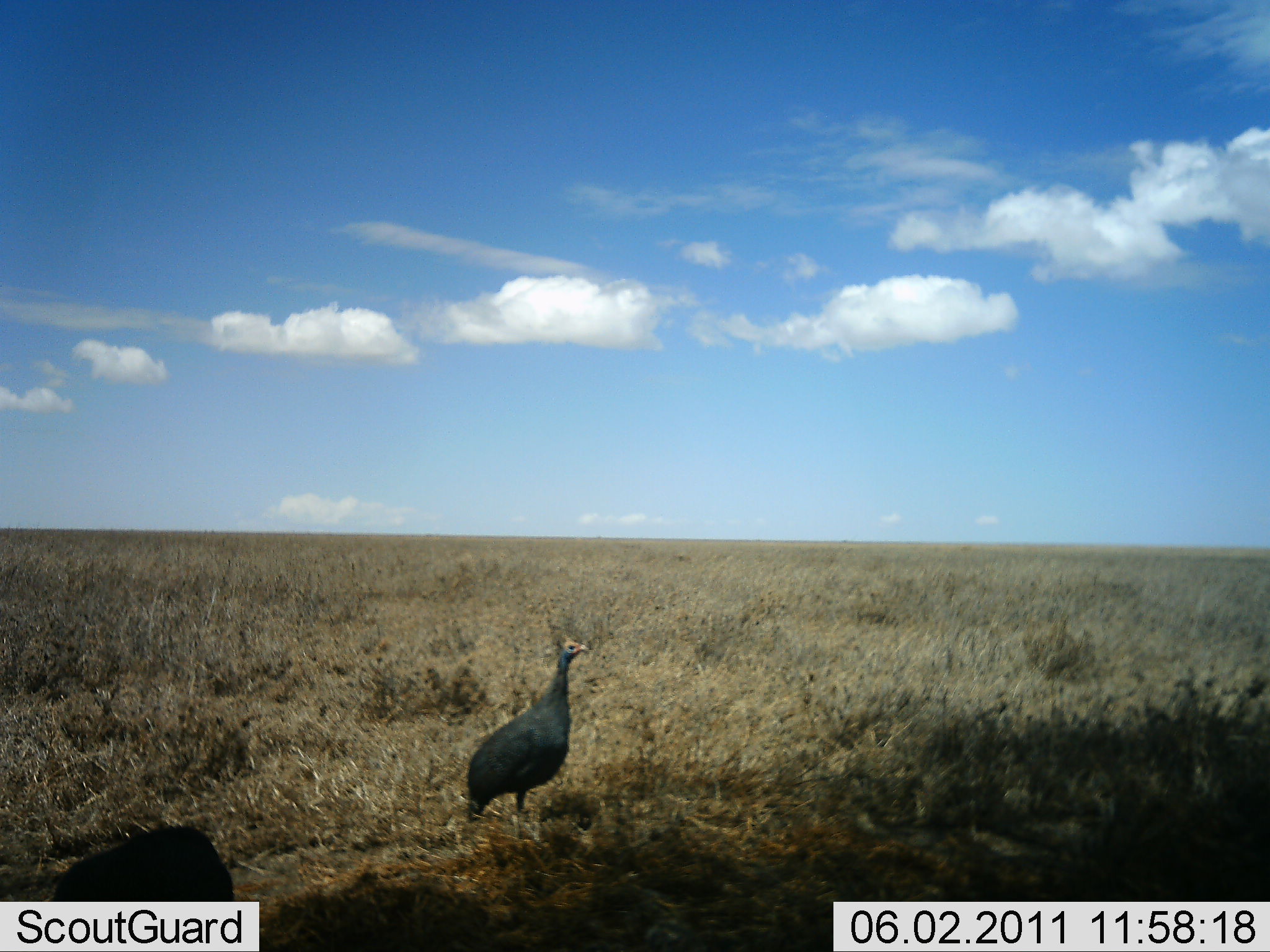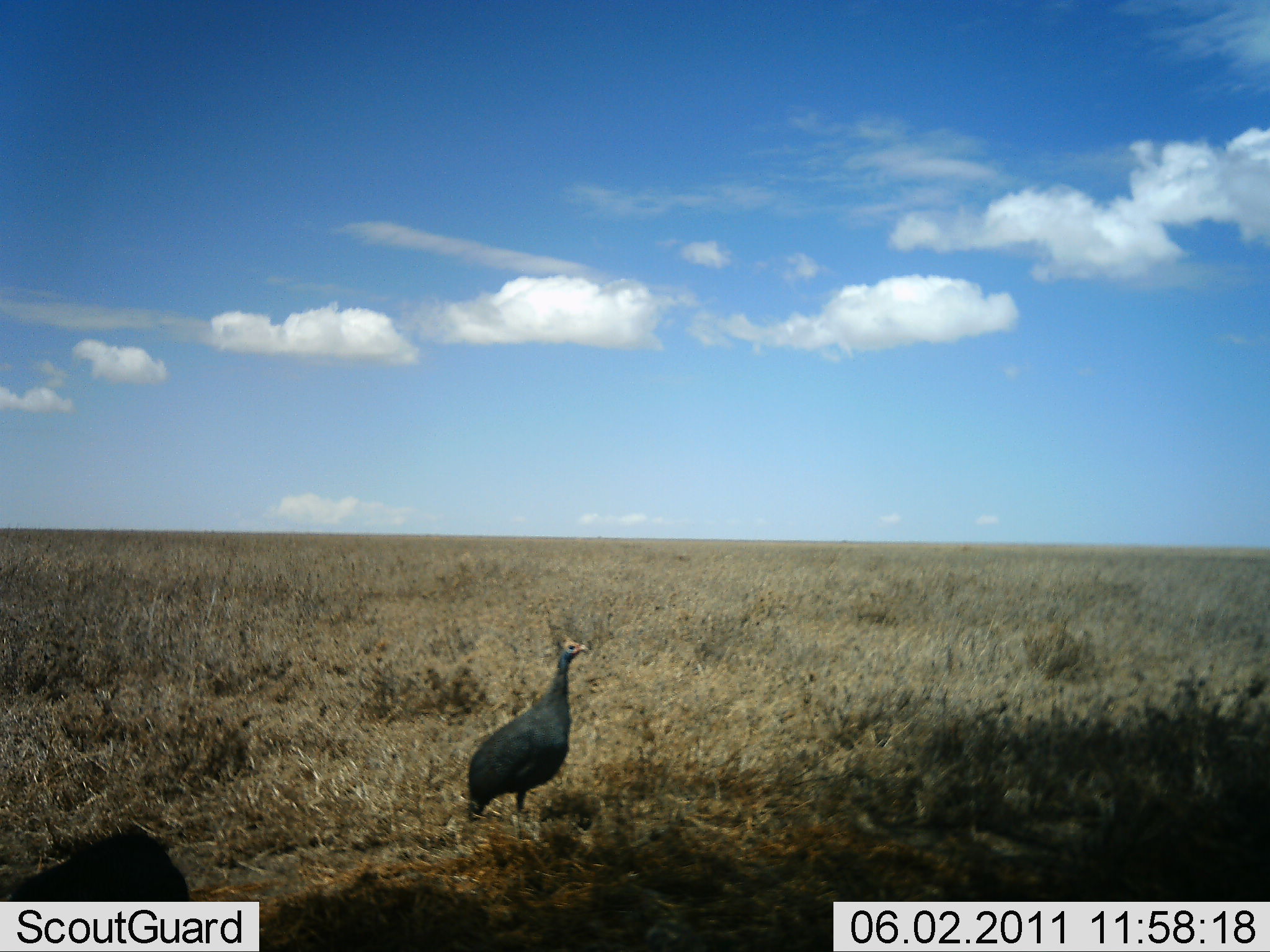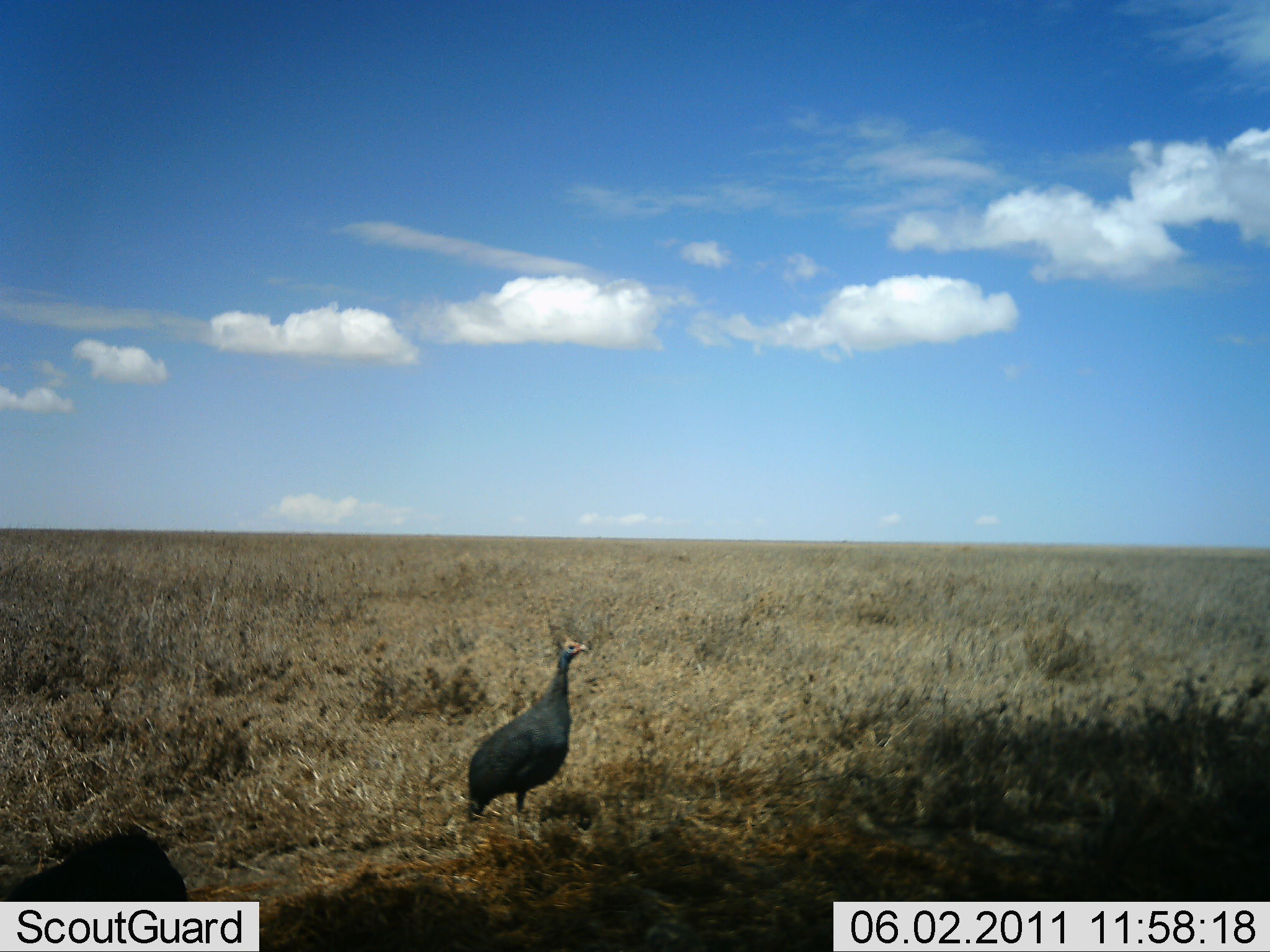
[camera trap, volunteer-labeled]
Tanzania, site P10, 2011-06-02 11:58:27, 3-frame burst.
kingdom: Animalia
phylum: Chordata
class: Aves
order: Galliformes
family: Numididae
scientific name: Numididae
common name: guinea fowl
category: guineafowl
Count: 2.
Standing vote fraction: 100%.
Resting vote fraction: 0%.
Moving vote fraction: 27%.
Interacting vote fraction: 0%.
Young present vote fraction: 0%.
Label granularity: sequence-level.